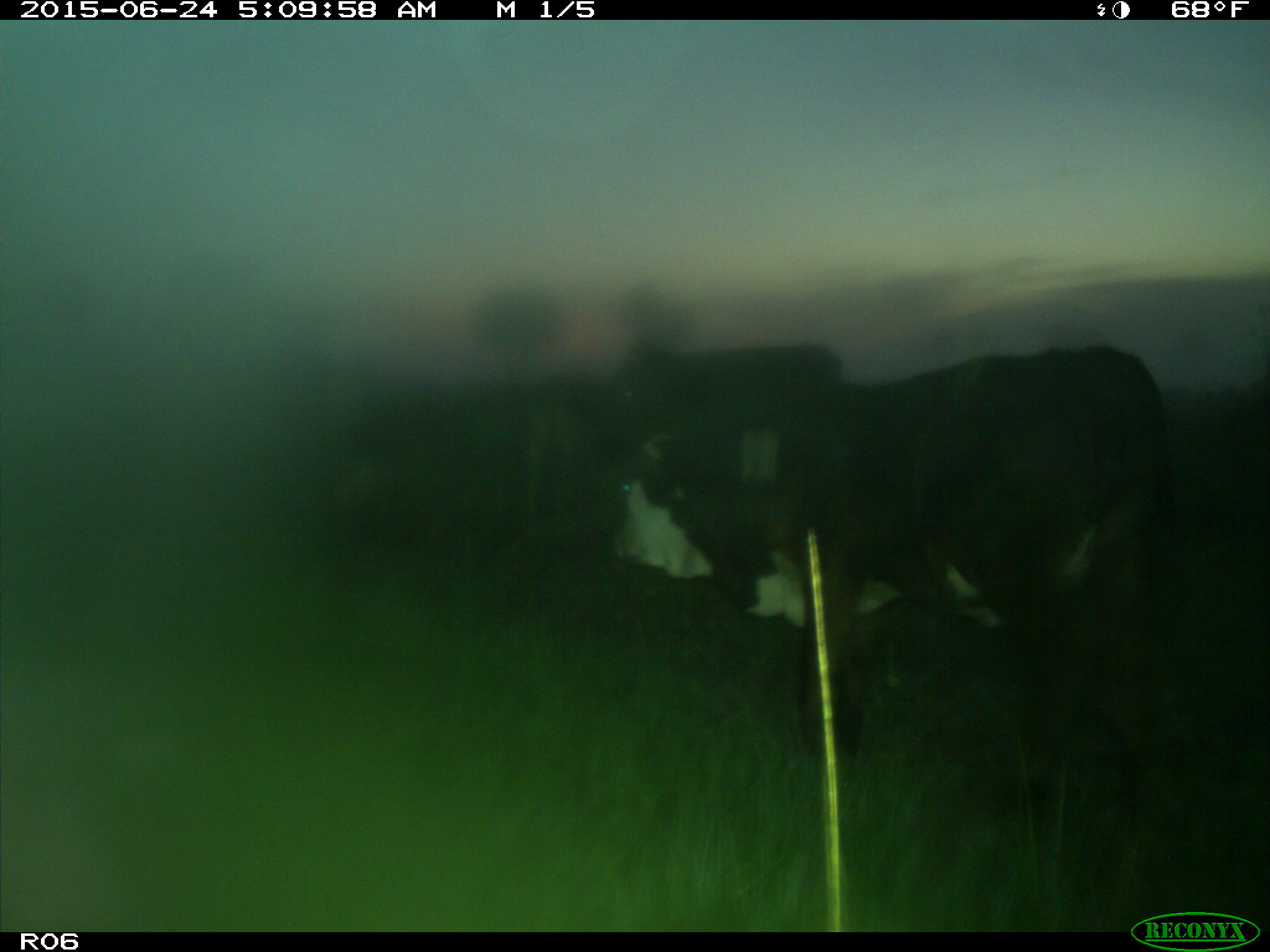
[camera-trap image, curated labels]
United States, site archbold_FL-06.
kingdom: Animalia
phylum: Chordata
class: Mammalia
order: Artiodactyla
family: Bovidae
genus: Bos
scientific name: Bos taurus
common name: domestic cow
Bos taurus (domestic cow).